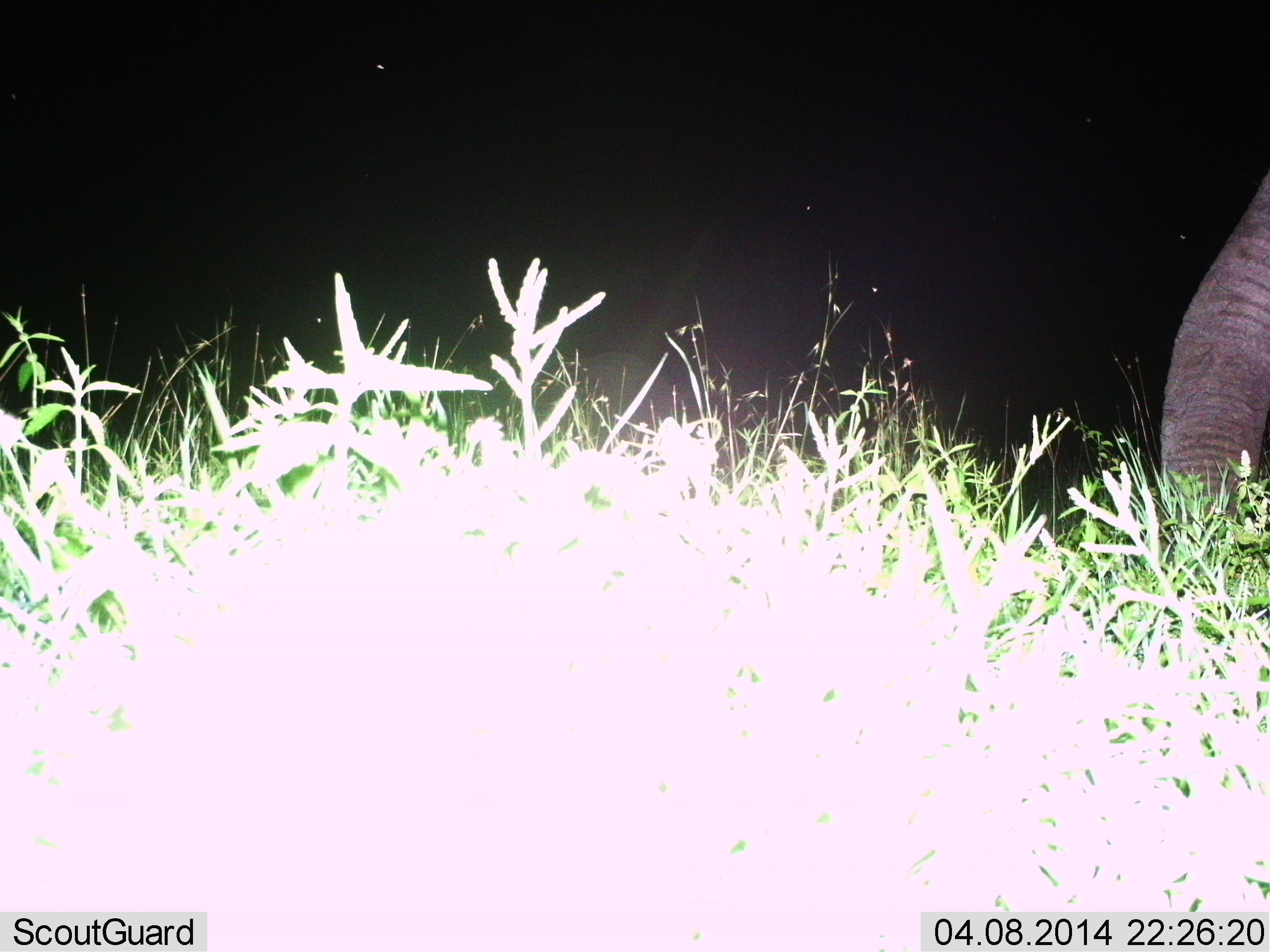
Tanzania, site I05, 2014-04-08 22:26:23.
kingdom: Animalia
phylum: Chordata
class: Mammalia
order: Proboscidea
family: Elephantidae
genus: Loxodonta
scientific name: Loxodonta africana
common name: african bush elephant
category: elephant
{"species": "elephant (african bush elephant) (Loxodonta africana)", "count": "1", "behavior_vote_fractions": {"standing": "50%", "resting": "0%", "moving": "30%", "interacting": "0%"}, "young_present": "0%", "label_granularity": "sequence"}